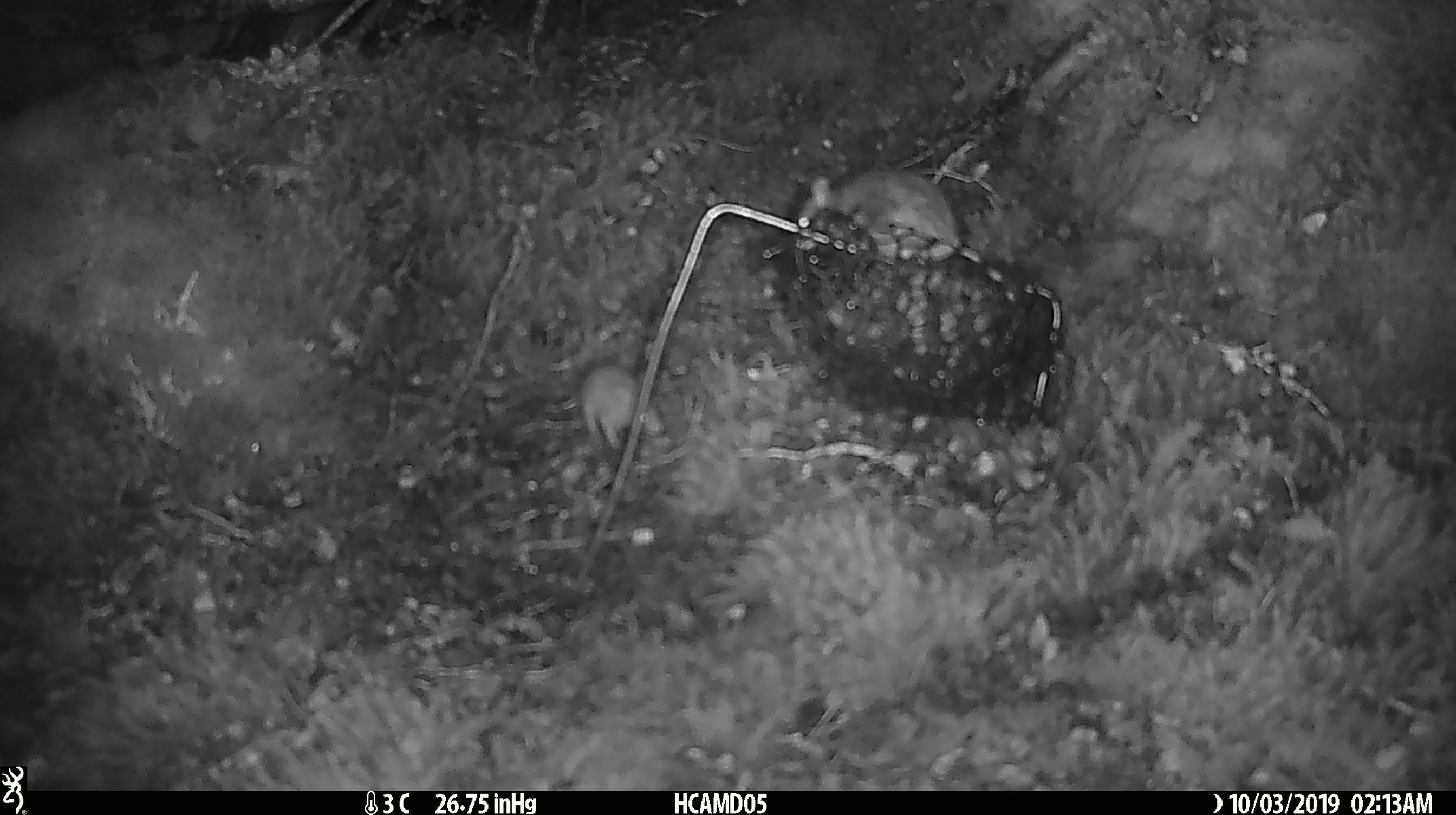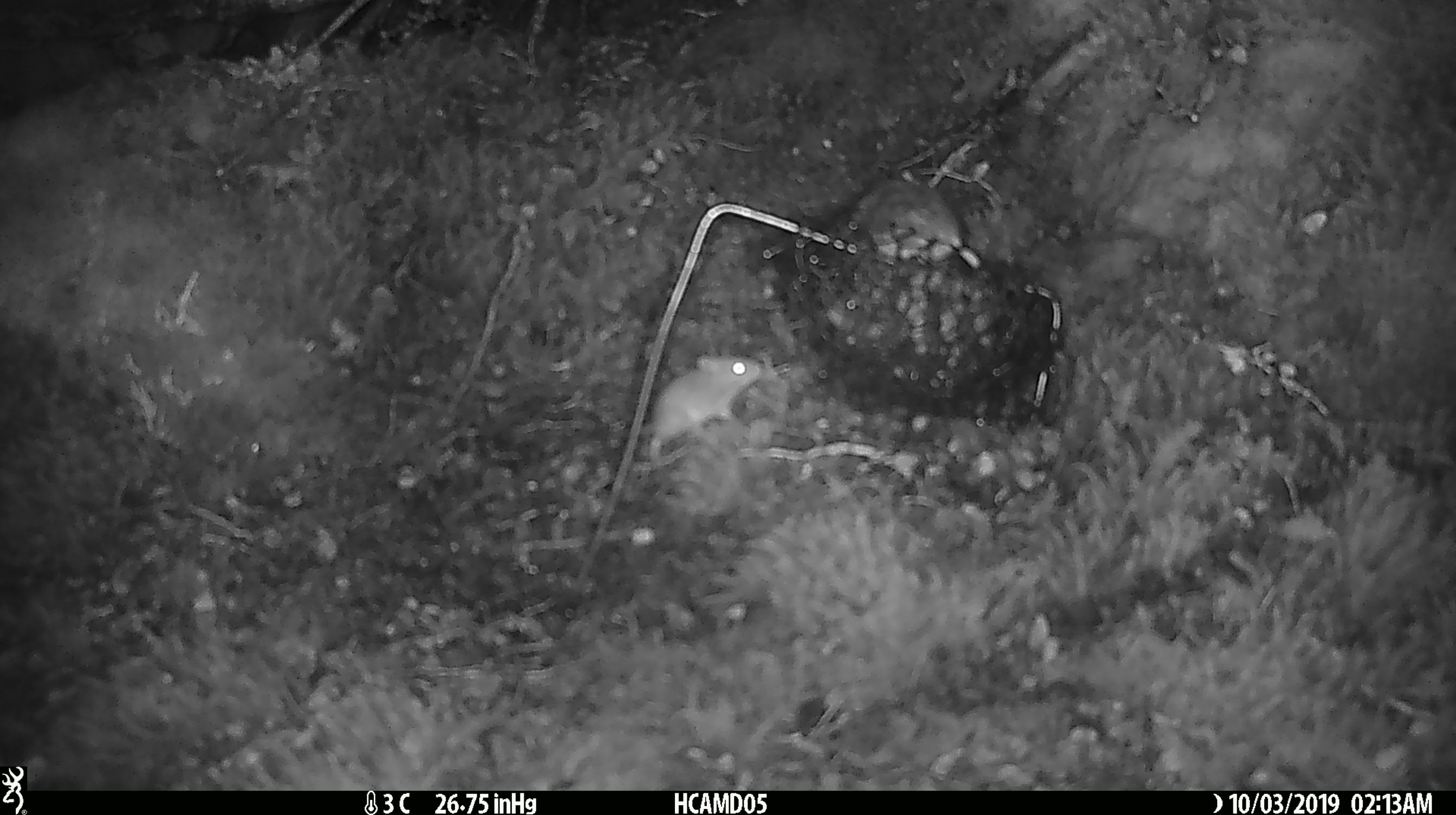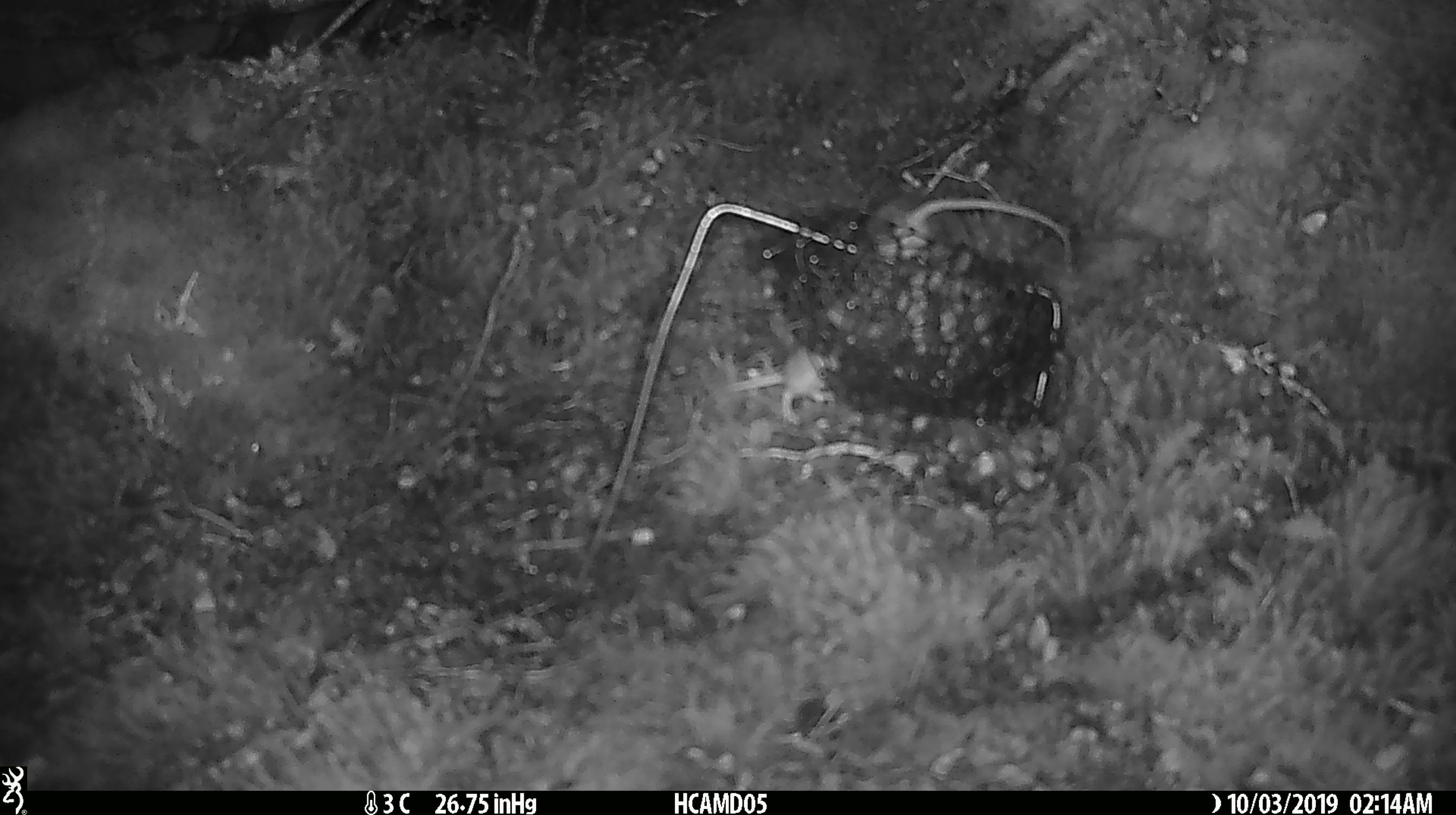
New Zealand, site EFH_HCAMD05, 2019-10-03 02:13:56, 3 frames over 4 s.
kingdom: Animalia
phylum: Chordata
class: Mammalia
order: Rodentia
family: Muridae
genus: Mus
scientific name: Mus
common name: mouse